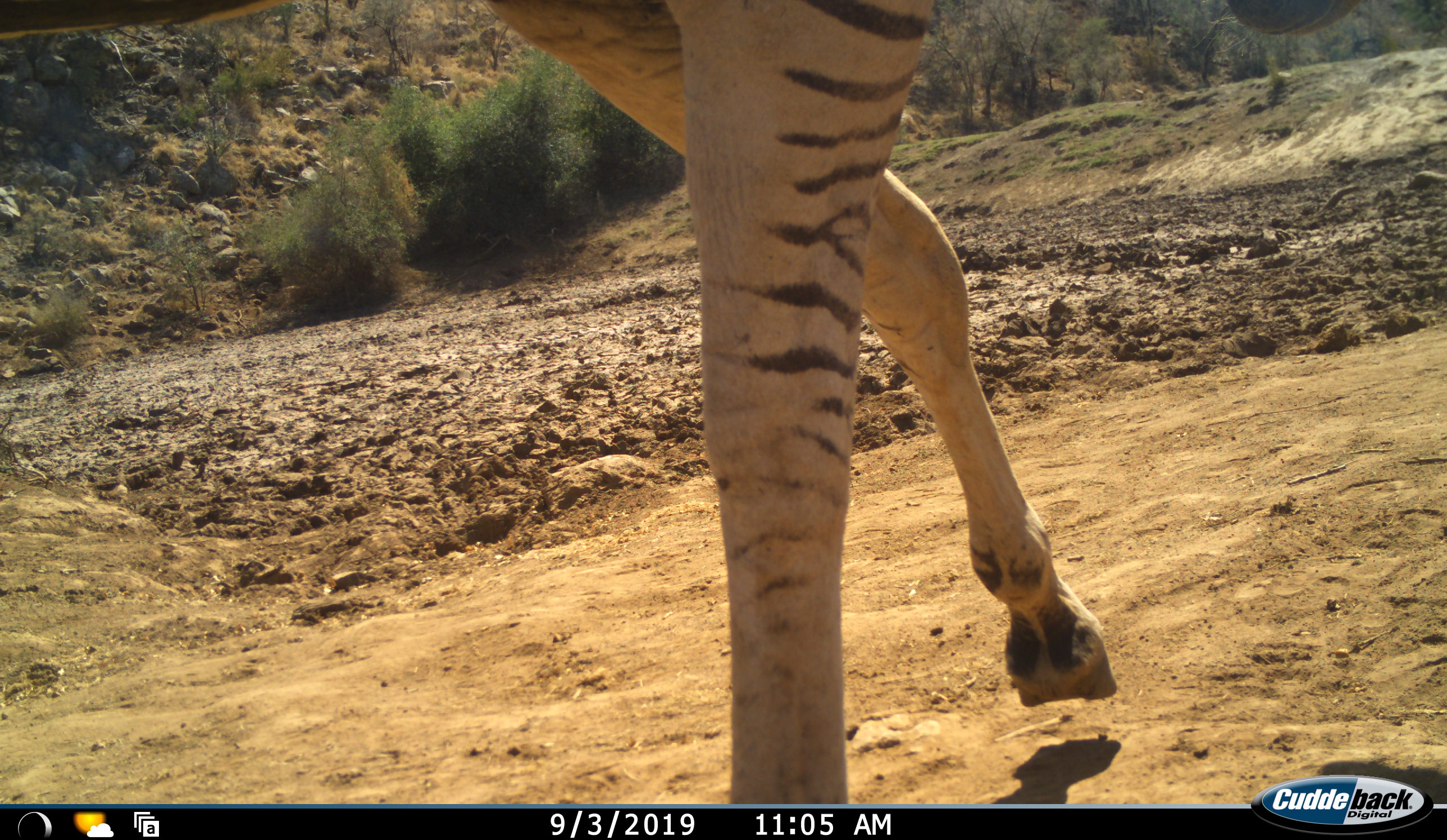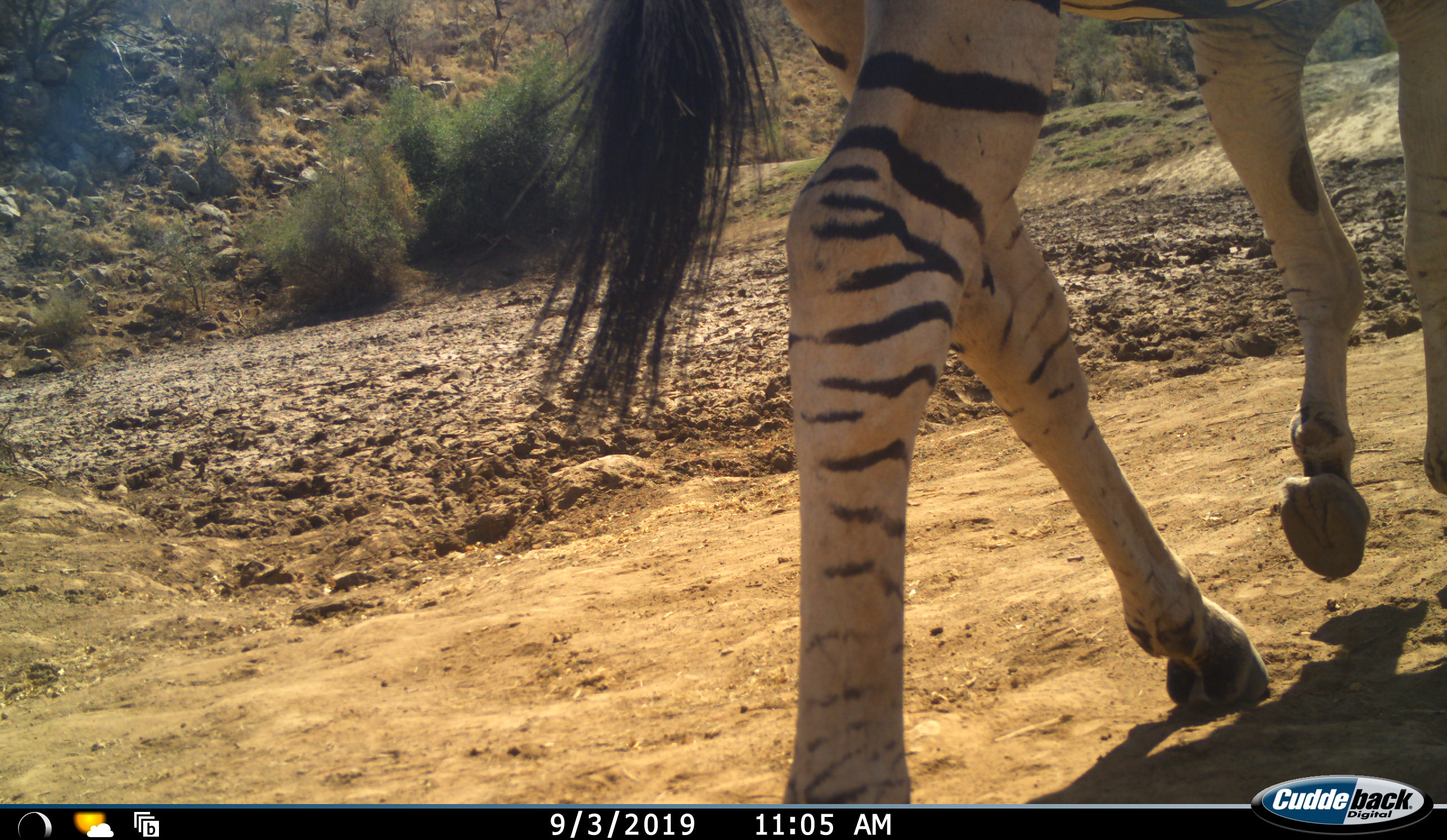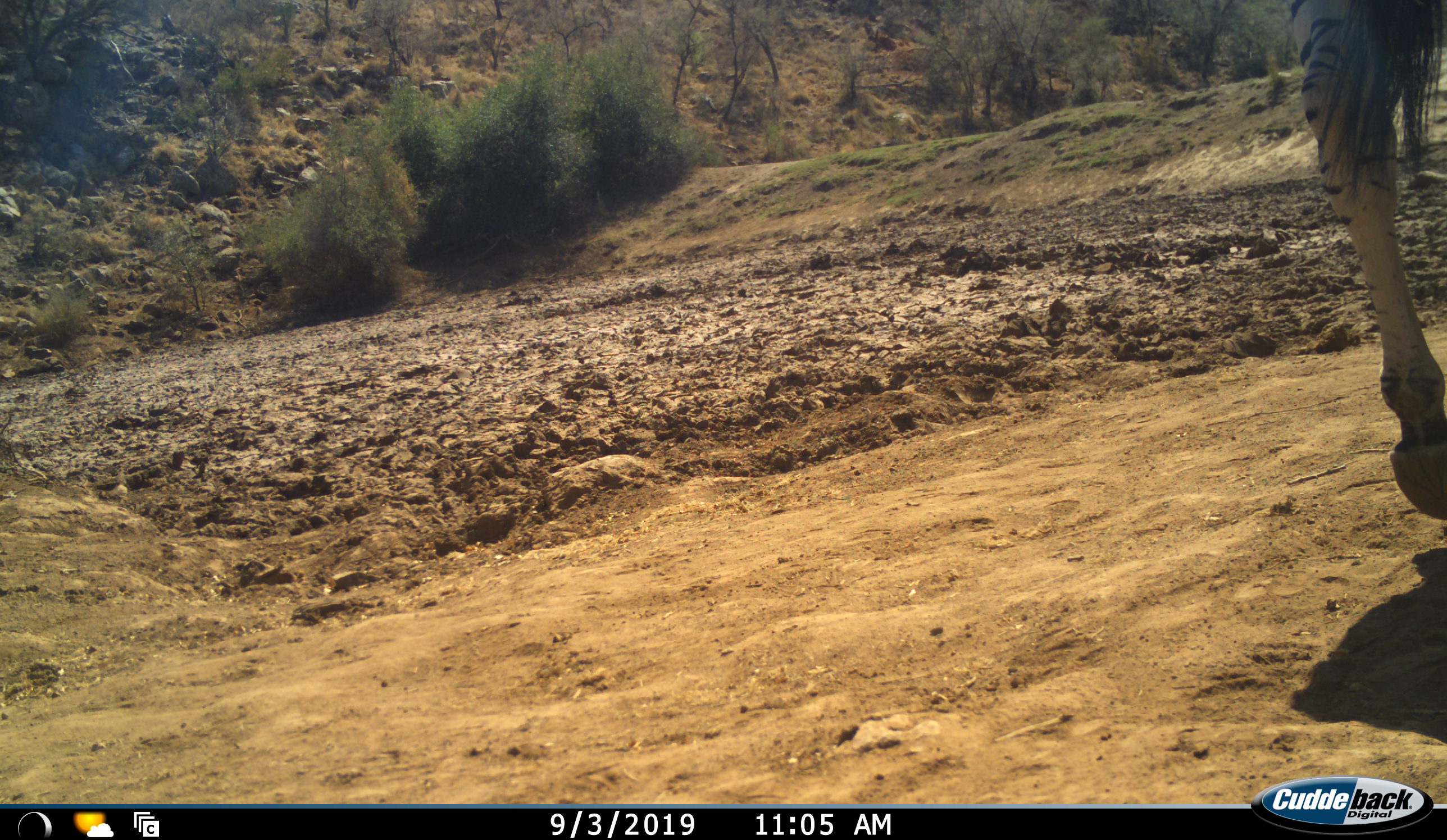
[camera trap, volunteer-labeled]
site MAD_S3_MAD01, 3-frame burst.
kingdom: Animalia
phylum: Chordata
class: Mammalia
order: Perissodactyla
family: Equidae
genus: Equus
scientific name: Equus quagga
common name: plains zebra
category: zebraplains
Zebraplains (plains zebra) (Equus quagga), count 1. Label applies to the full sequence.